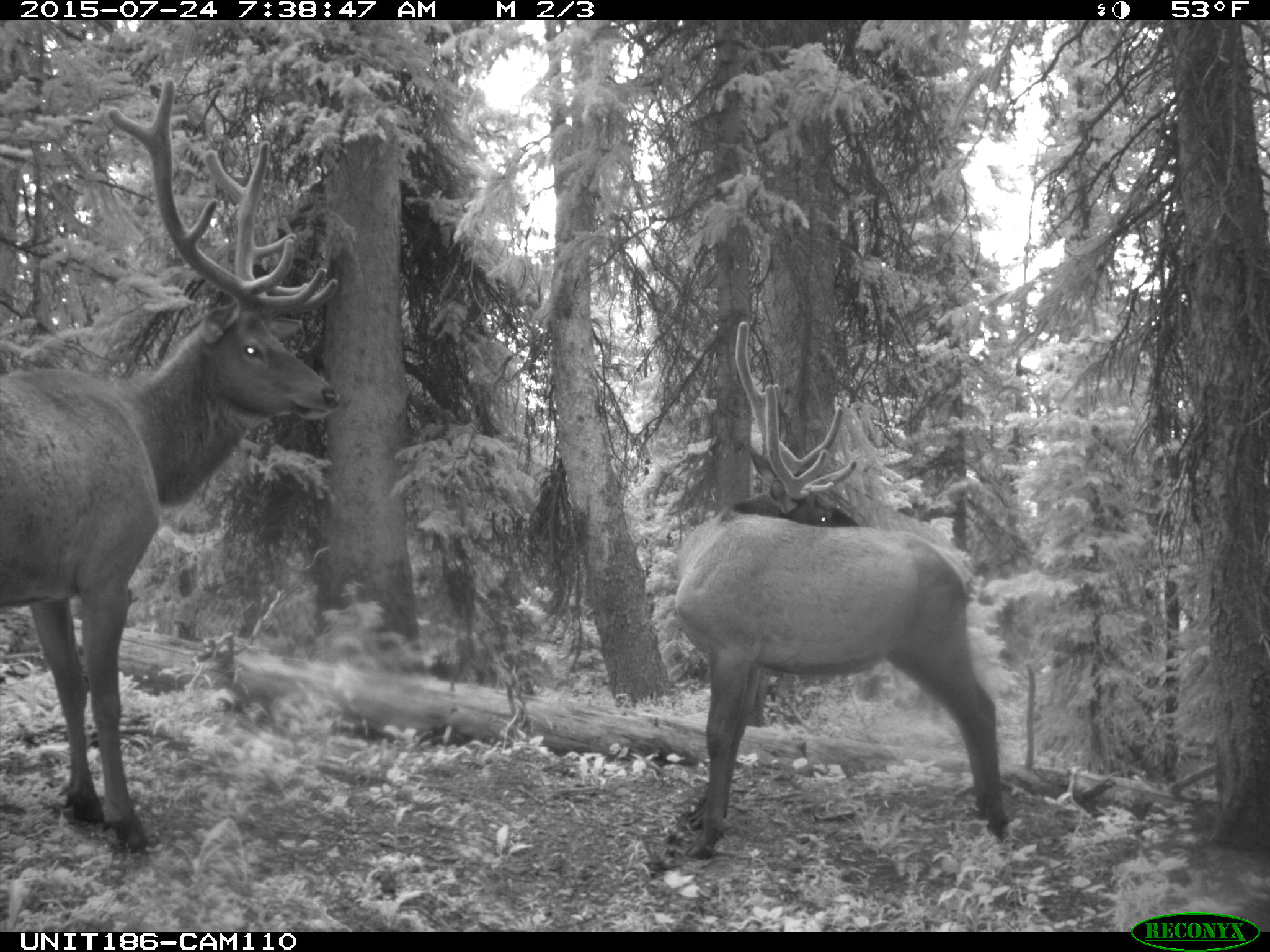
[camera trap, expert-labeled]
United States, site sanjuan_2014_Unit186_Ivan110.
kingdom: Animalia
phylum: Chordata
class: Mammalia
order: Artiodactyla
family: Cervidae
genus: Cervus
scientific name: Cervus elaphus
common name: red deer